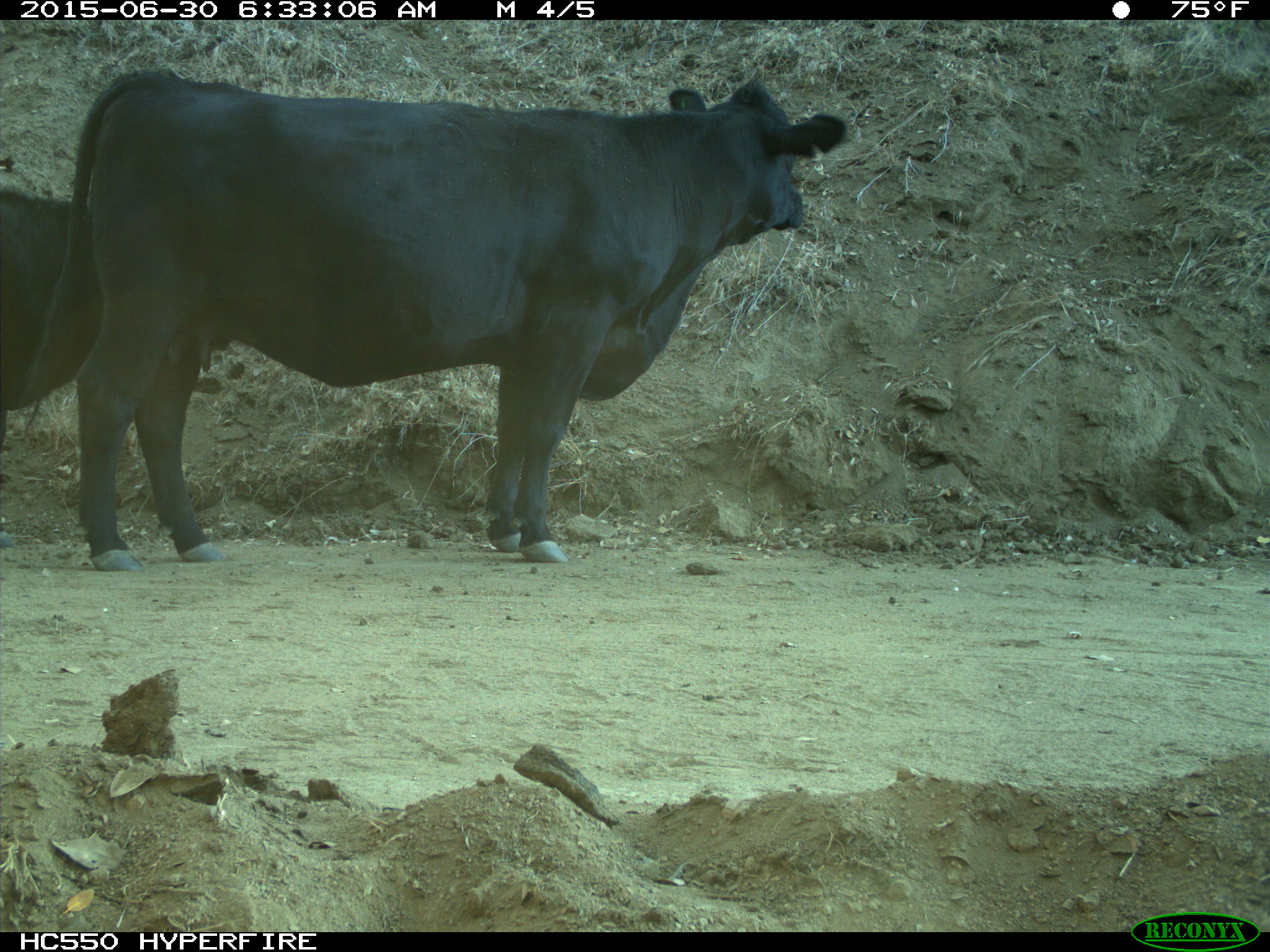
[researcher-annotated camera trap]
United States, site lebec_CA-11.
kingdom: Animalia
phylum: Chordata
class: Mammalia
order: Artiodactyla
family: Bovidae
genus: Bos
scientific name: Bos taurus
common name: domestic cow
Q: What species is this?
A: Bos taurus (domestic cow).